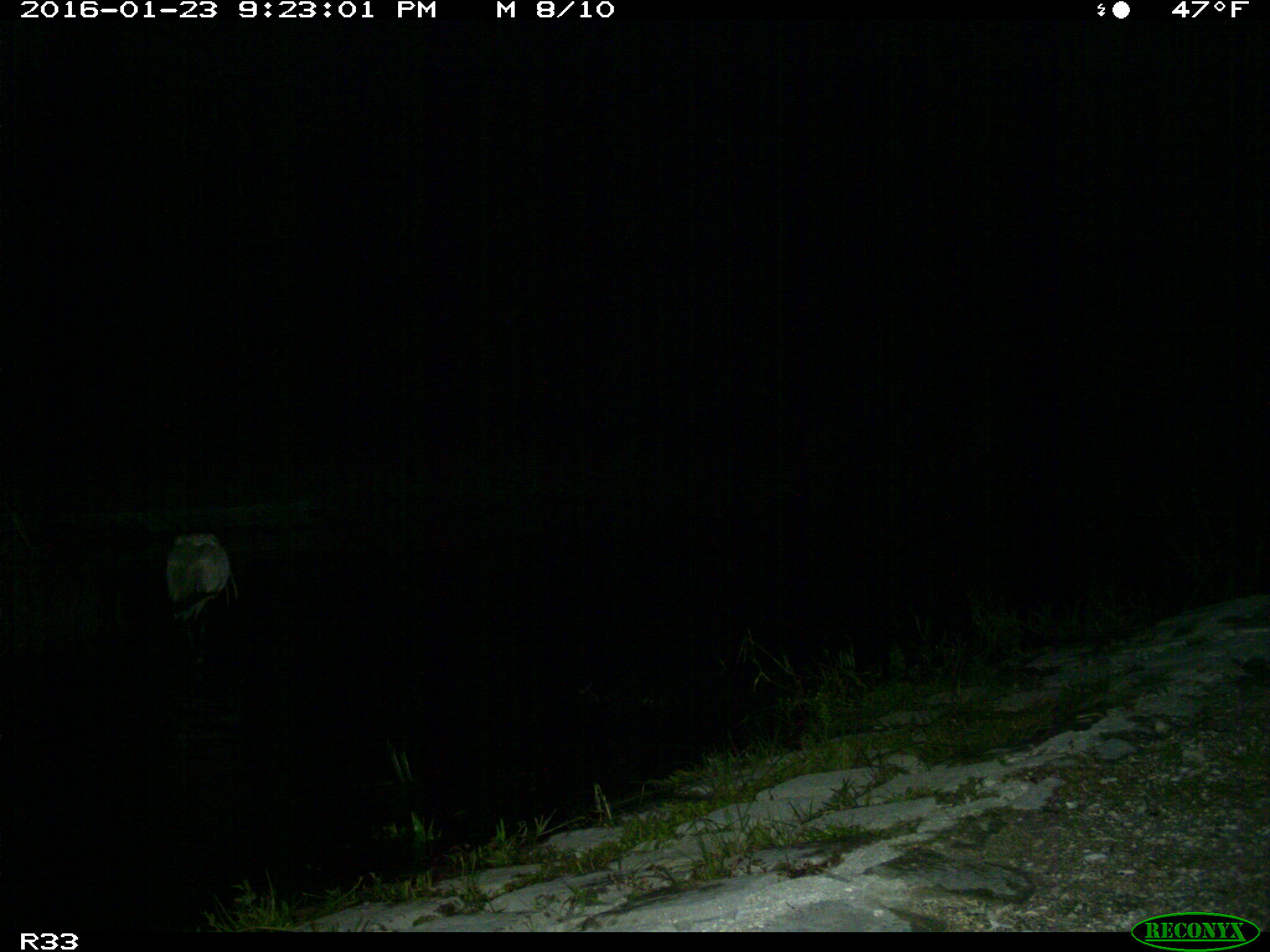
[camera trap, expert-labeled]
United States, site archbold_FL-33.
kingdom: Animalia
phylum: Chordata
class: Aves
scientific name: Aves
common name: birds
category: unidentified bird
Unidentified bird (birds) (Aves).